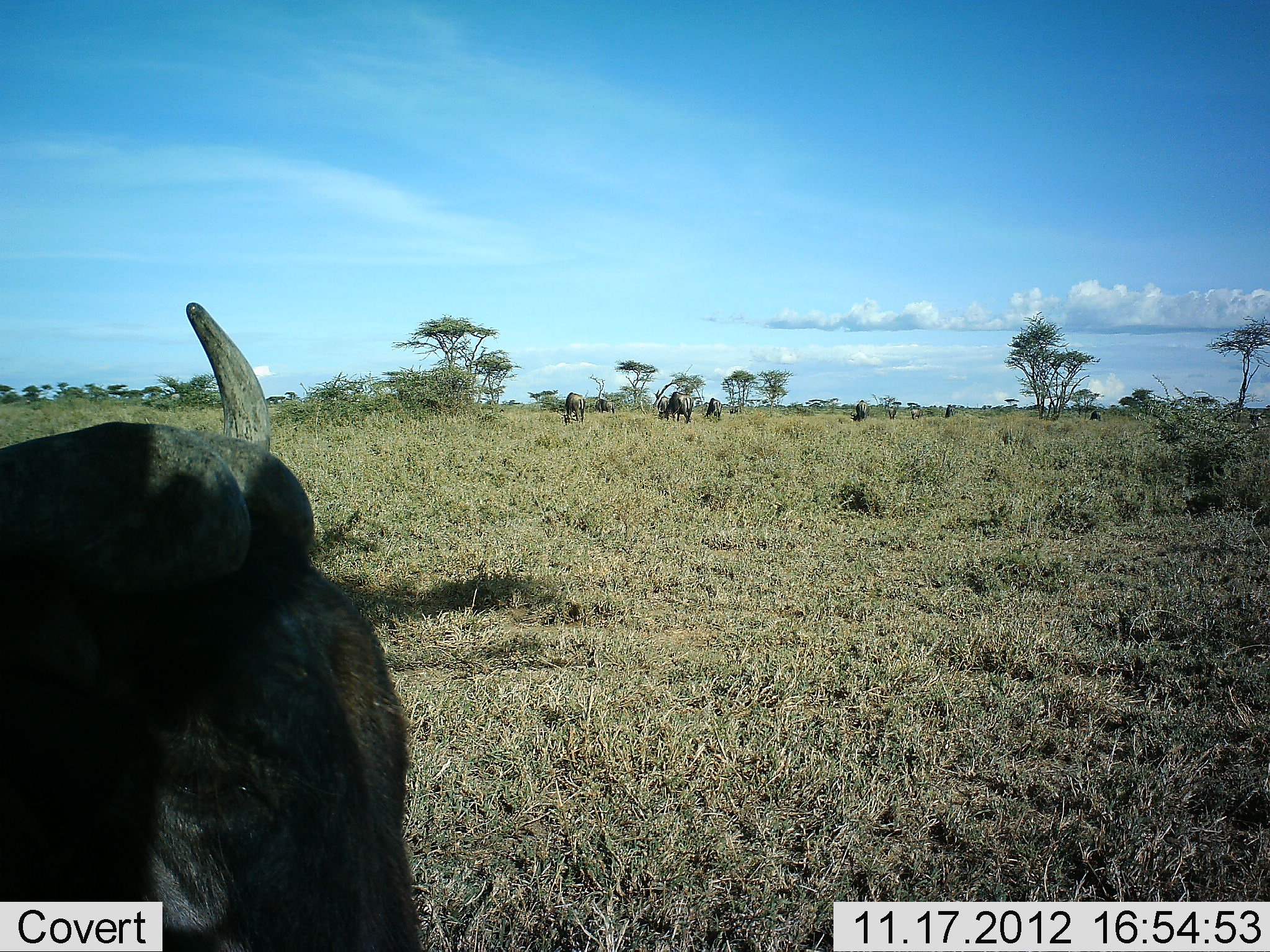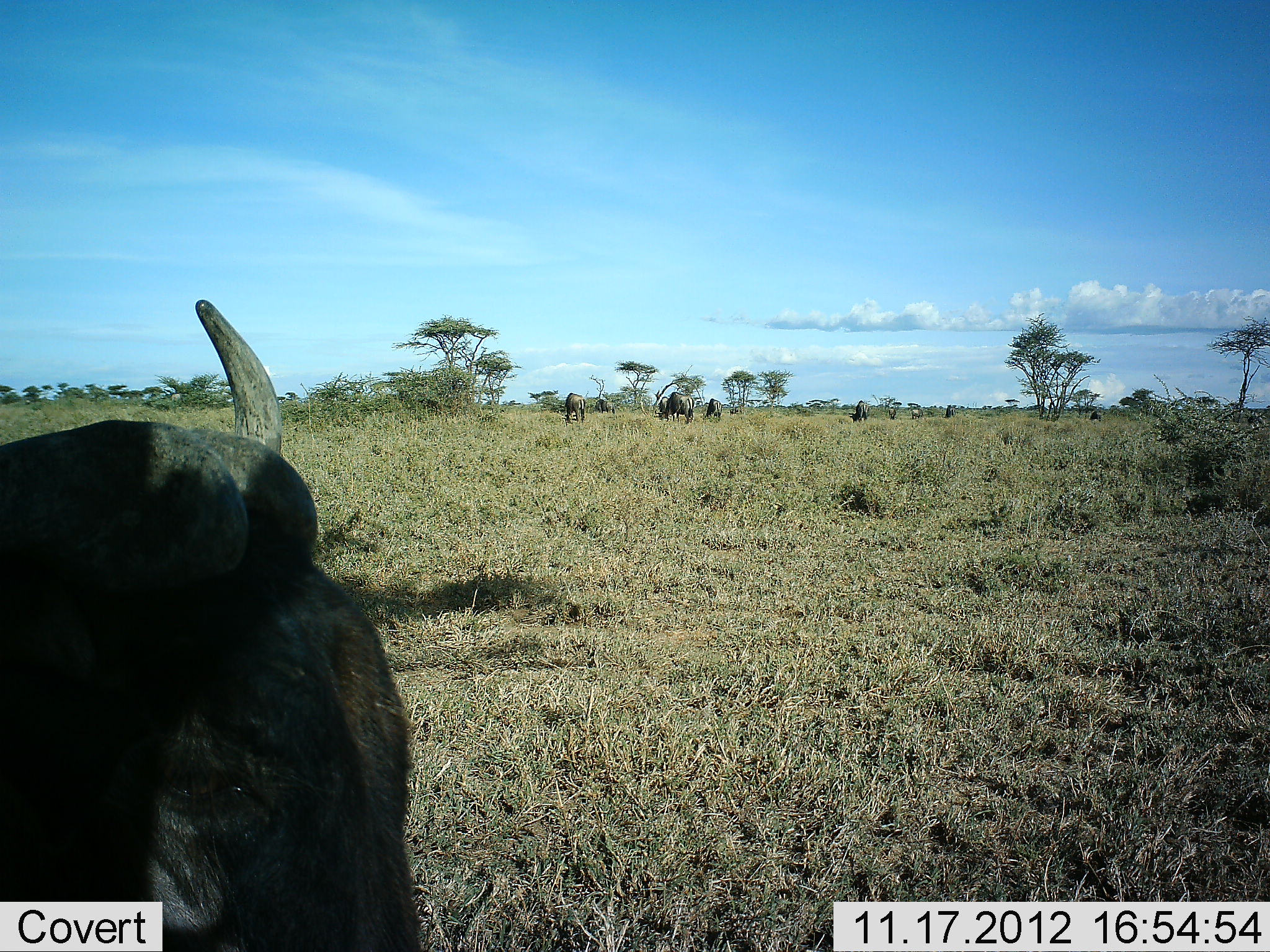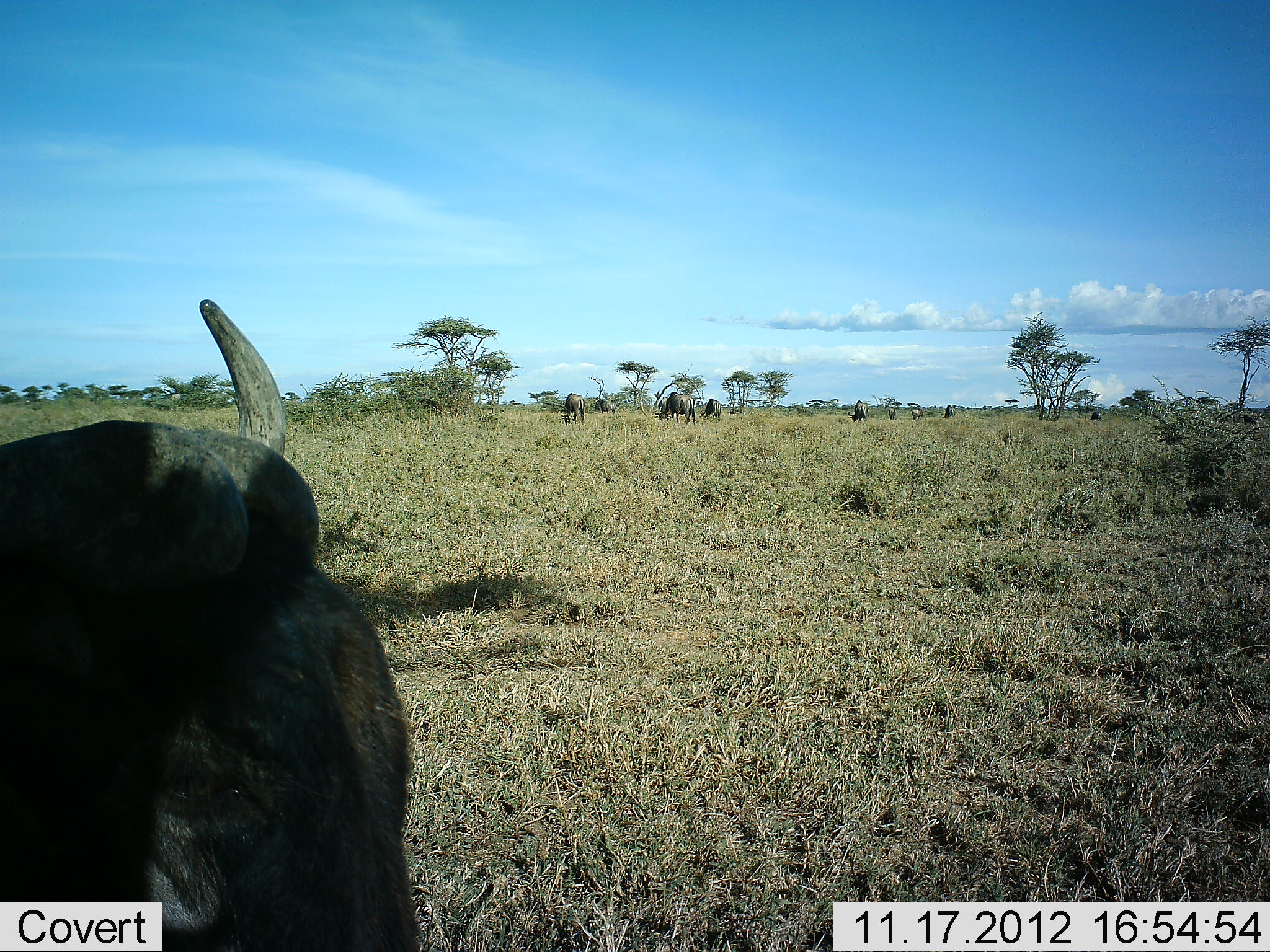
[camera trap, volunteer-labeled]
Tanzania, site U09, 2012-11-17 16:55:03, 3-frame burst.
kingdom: Animalia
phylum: Chordata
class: Mammalia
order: Artiodactyla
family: Bovidae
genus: Connochaetes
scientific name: Connochaetes taurinus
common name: blue wildebeest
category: wildebeest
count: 9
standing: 60%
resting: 20%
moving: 0%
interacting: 0%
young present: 0%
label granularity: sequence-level